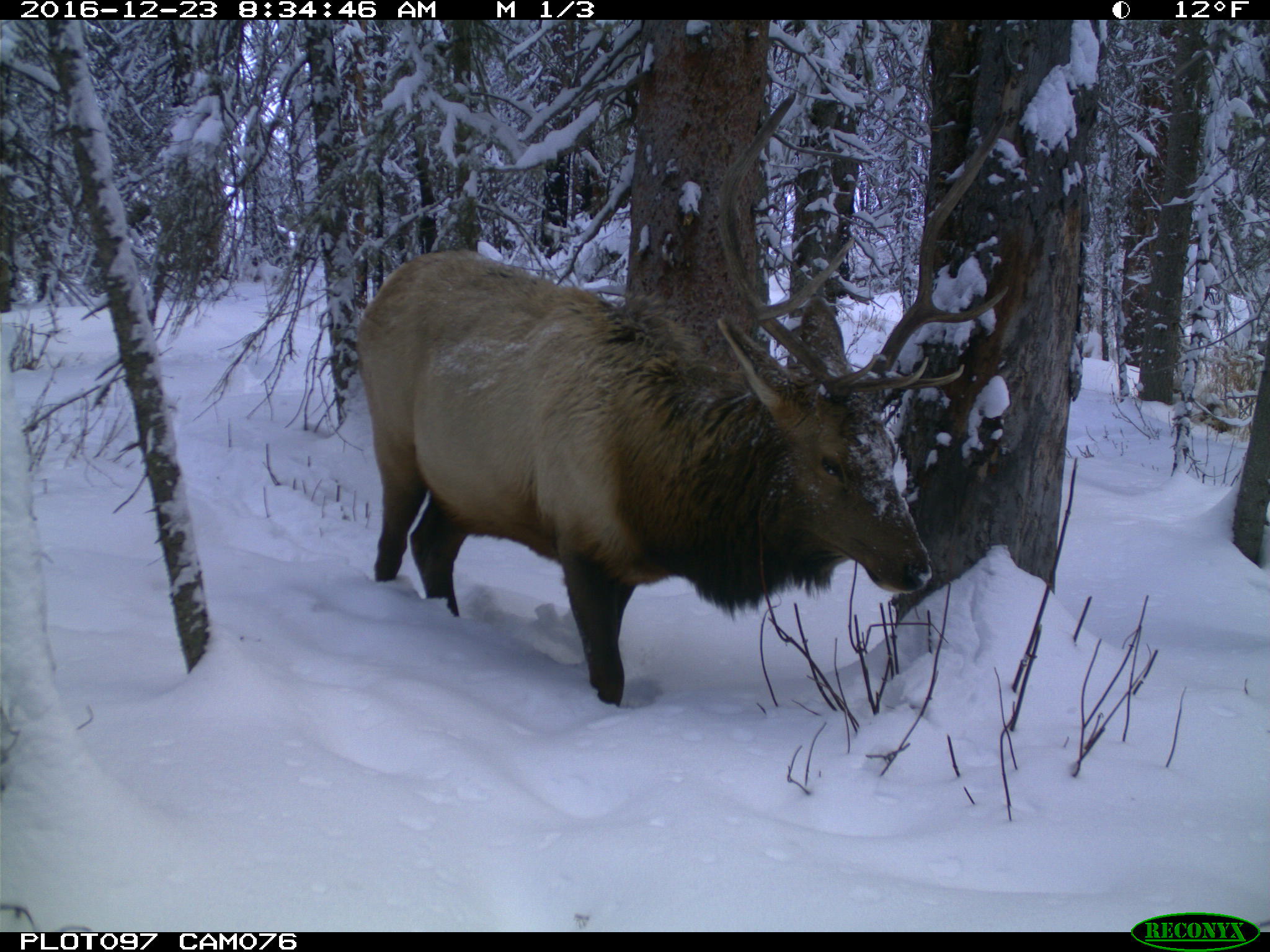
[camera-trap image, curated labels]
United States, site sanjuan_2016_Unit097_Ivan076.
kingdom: Animalia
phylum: Chordata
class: Mammalia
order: Artiodactyla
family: Cervidae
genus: Cervus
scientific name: Cervus elaphus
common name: red deer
Cervus elaphus (red deer).